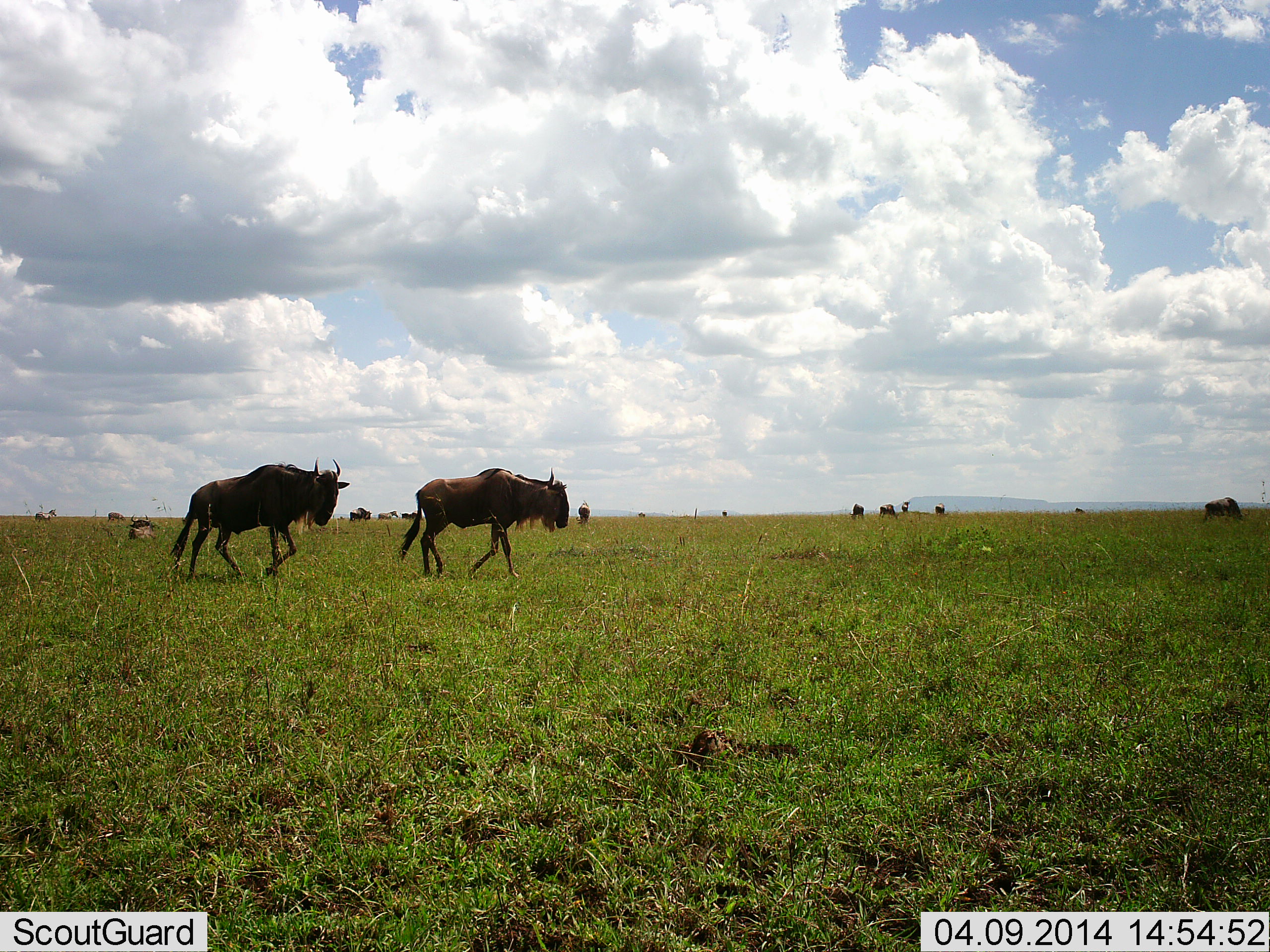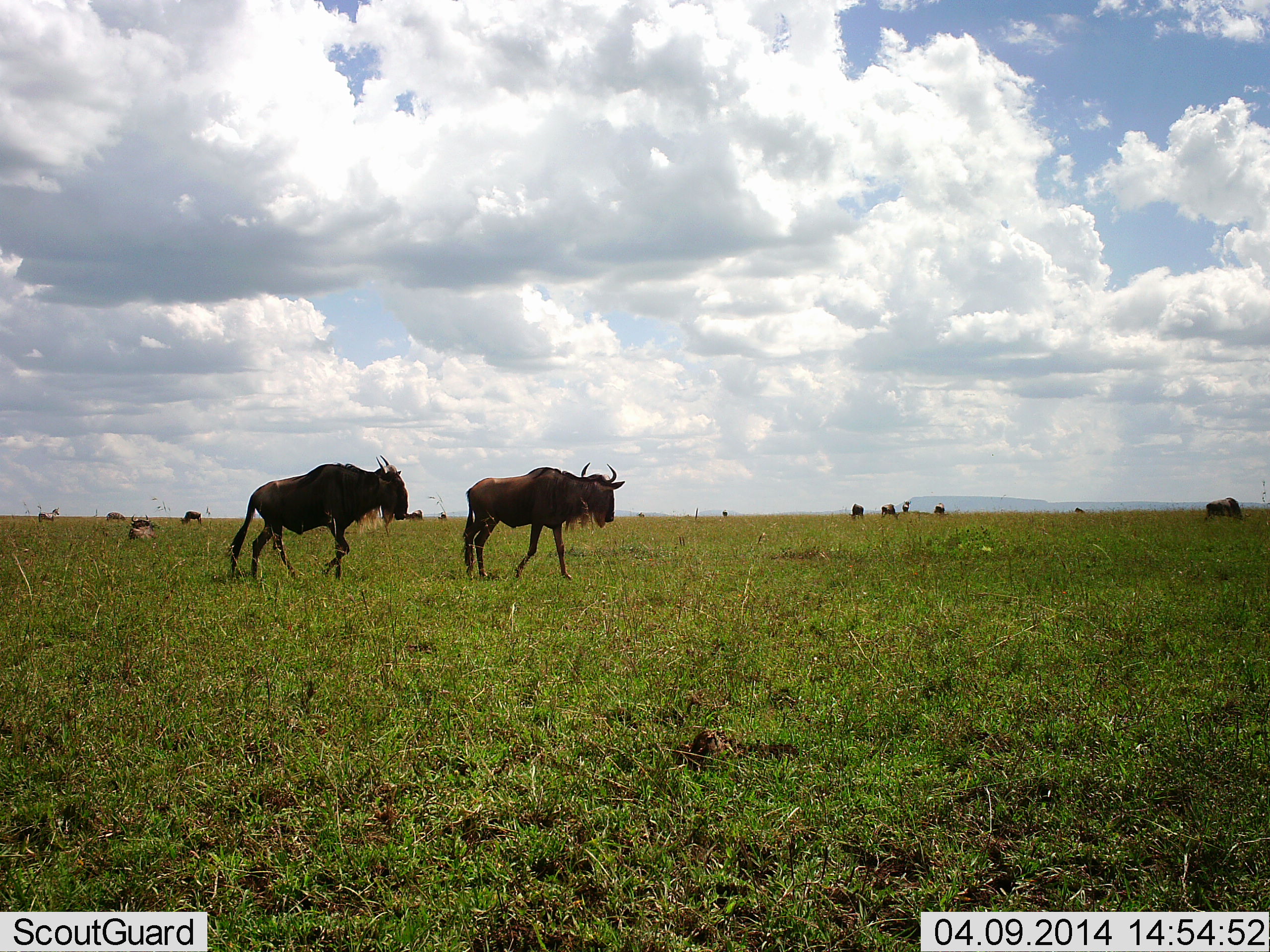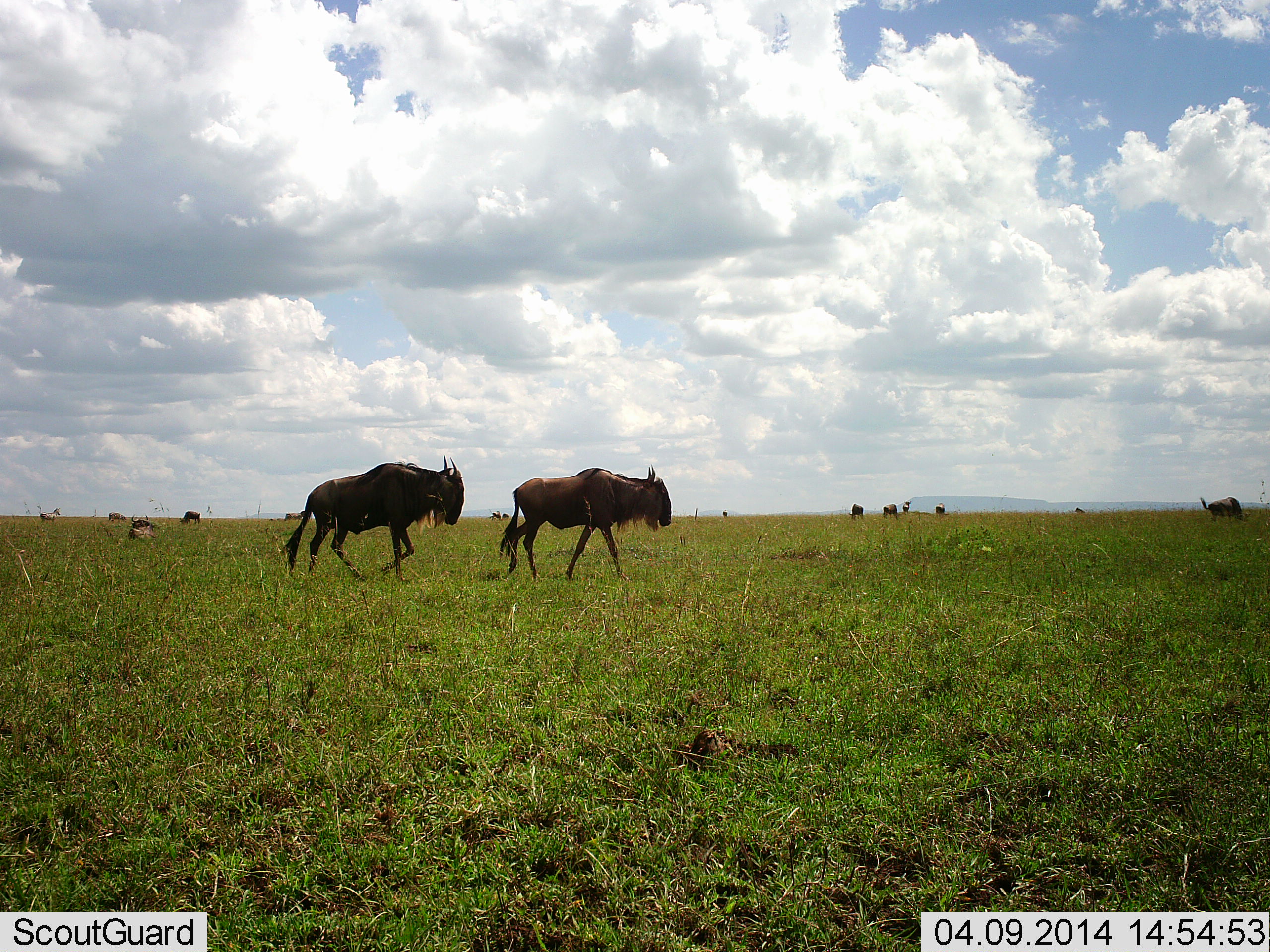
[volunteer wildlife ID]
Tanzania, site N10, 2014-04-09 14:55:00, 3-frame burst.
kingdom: Animalia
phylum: Chordata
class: Mammalia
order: Artiodactyla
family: Bovidae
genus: Connochaetes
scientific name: Connochaetes taurinus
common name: blue wildebeest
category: wildebeest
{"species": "wildebeest (blue wildebeest) (Connochaetes taurinus)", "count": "11-50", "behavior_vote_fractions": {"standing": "45%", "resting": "36%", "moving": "100%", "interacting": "0%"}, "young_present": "0%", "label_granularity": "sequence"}